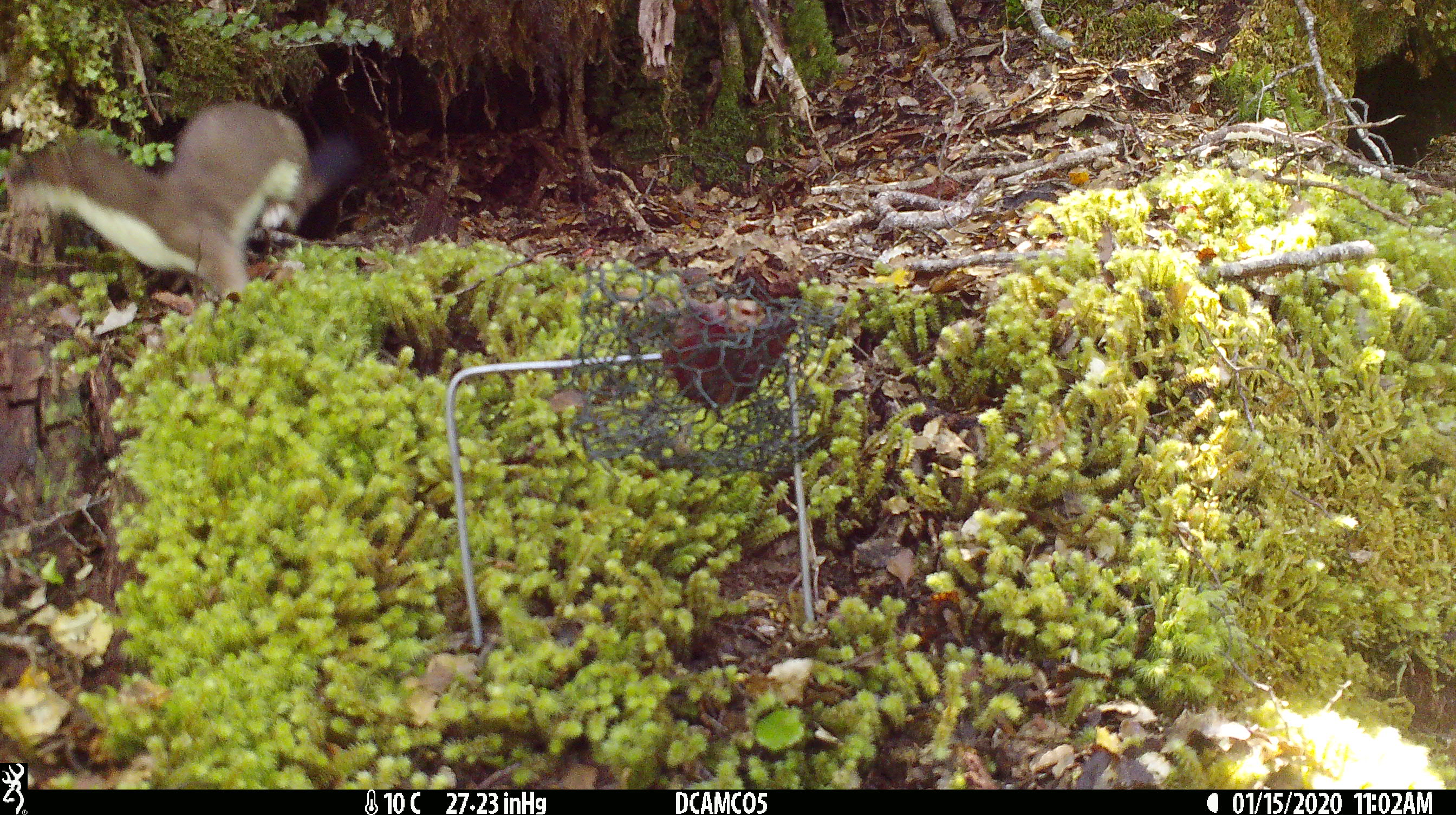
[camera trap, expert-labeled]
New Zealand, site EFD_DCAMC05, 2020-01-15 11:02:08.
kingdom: Animalia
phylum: Chordata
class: Mammalia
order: Carnivora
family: Mustelidae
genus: Mustela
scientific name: Mustela erminea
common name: stoat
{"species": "stoat (Mustela erminea)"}